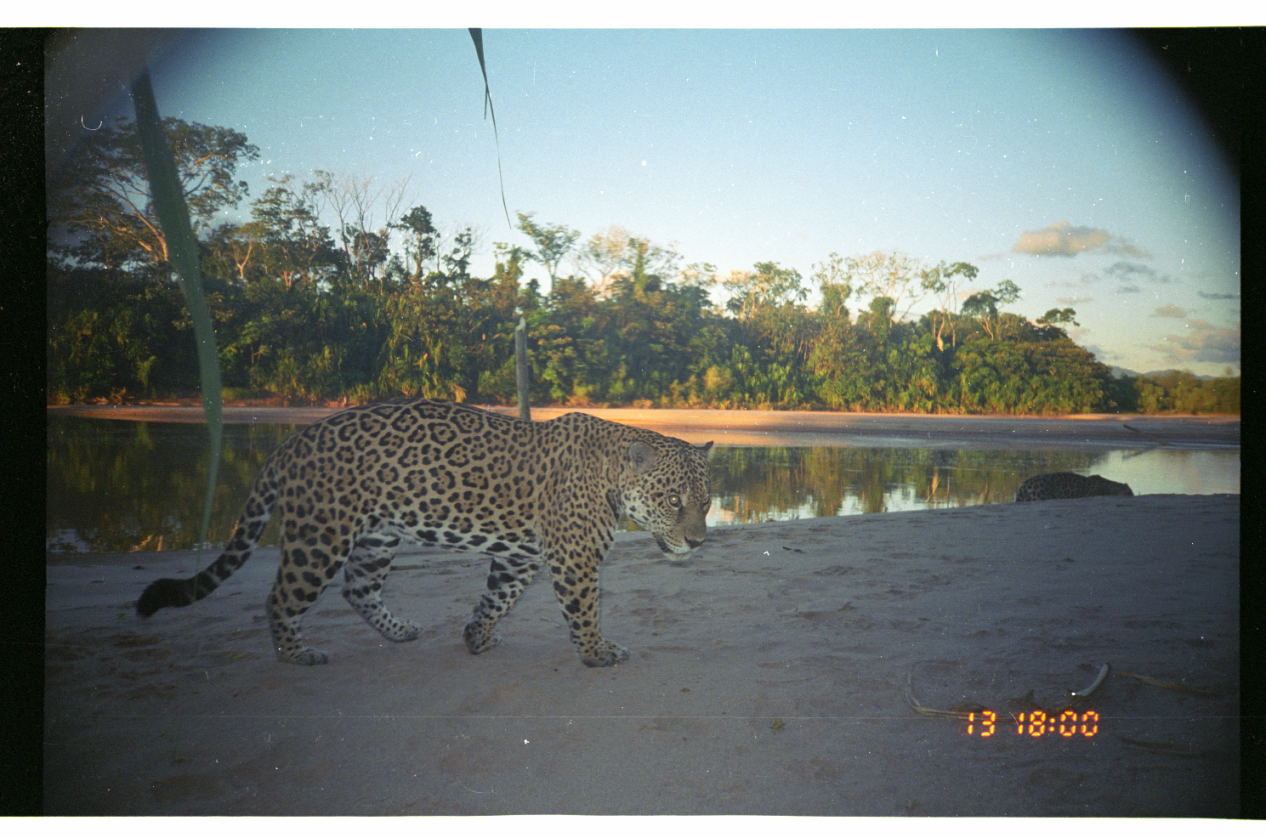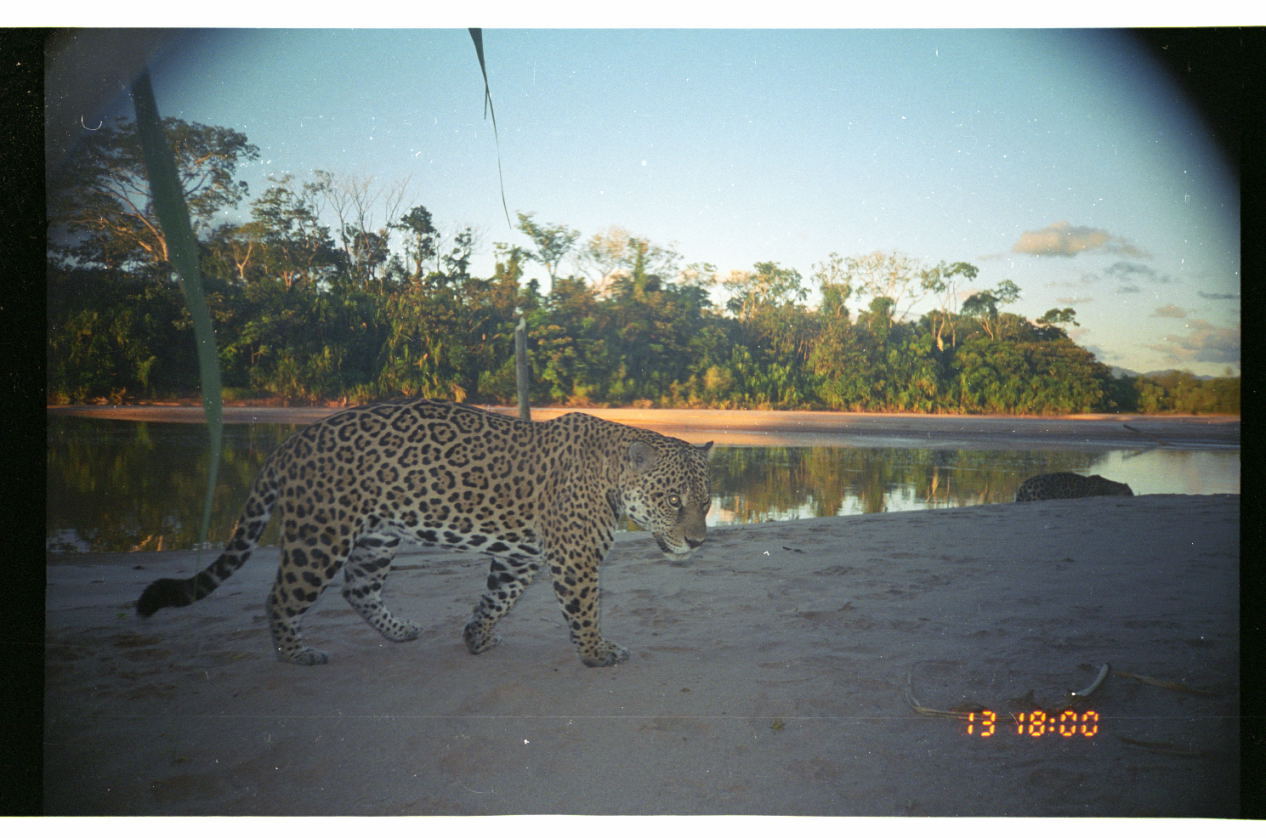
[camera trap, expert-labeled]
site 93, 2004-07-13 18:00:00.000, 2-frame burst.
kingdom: Animalia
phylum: Chordata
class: Mammalia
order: Carnivora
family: Felidae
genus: Panthera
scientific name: Panthera onca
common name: jaguar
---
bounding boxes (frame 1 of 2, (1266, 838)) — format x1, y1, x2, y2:
panthera onca: 132, 397, 716, 668; 1015, 471, 1135, 501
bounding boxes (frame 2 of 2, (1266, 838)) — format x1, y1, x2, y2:
panthera onca: 133, 398, 714, 672; 1015, 471, 1134, 503